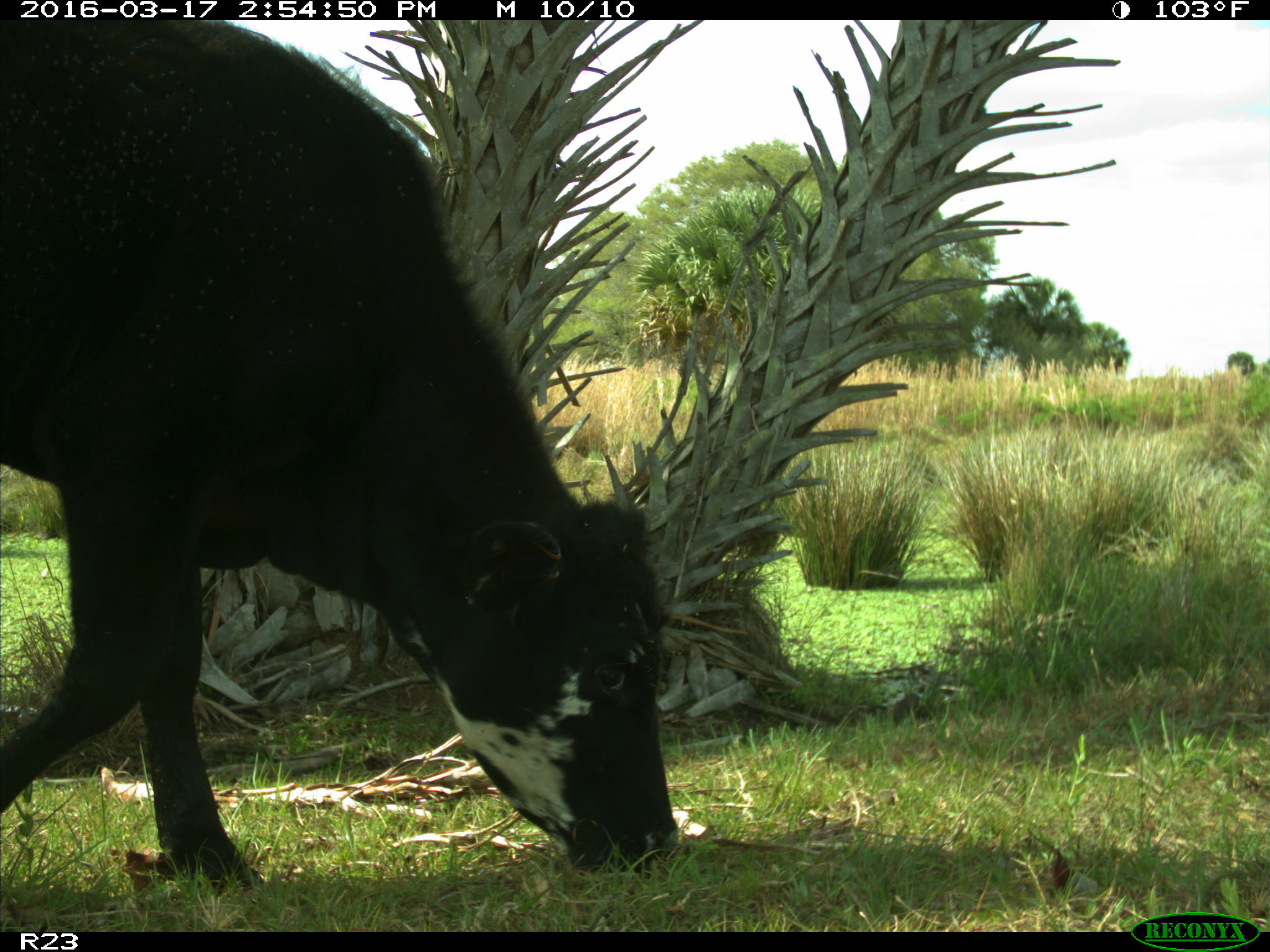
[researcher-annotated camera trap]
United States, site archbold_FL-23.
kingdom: Animalia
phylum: Chordata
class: Mammalia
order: Artiodactyla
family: Bovidae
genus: Bos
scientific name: Bos taurus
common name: domestic cow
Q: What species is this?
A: Bos taurus (domestic cow).